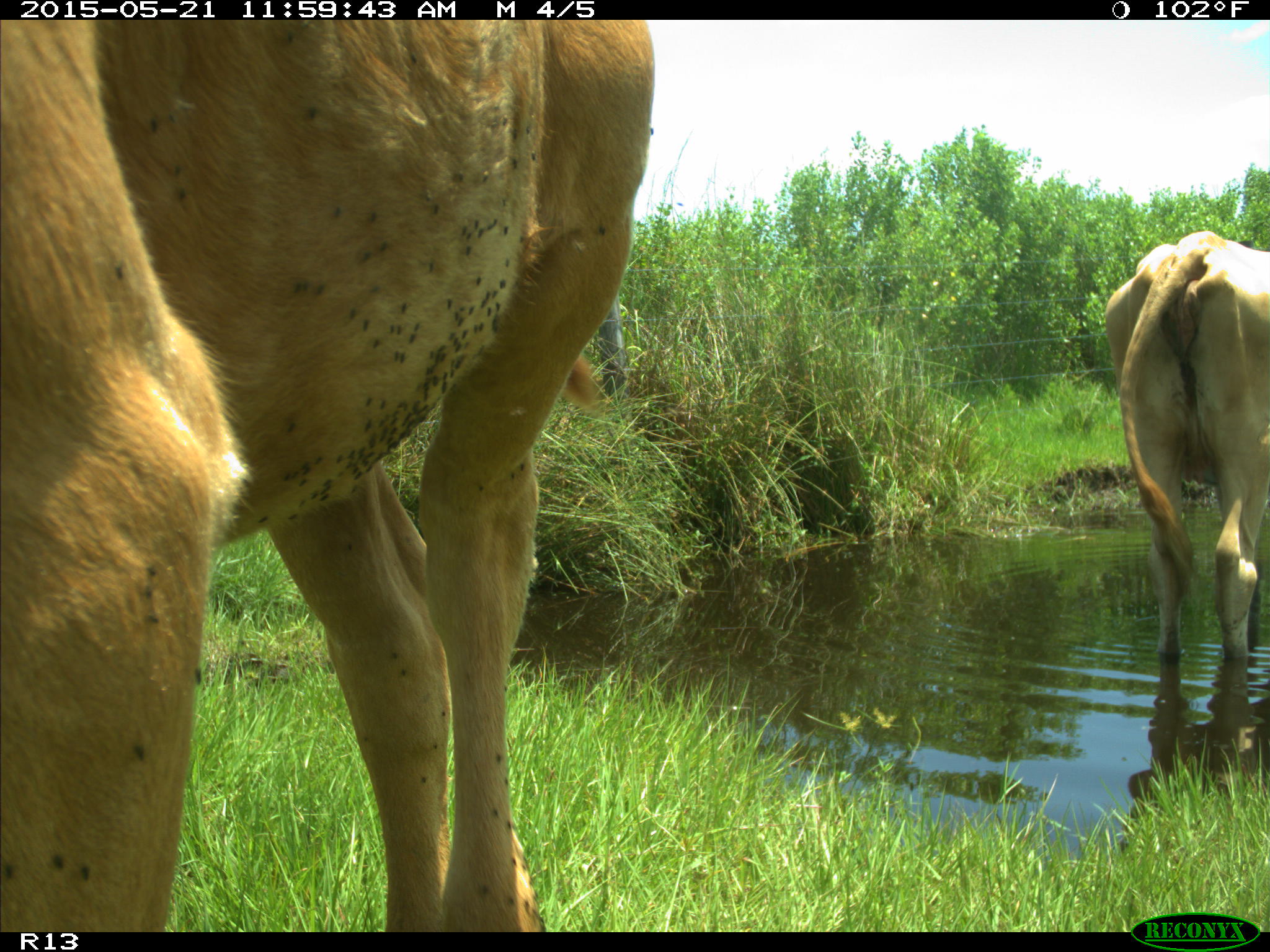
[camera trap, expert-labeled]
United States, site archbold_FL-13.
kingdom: Animalia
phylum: Chordata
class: Mammalia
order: Artiodactyla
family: Bovidae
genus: Bos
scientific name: Bos taurus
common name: domestic cow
Bos taurus (domestic cow).